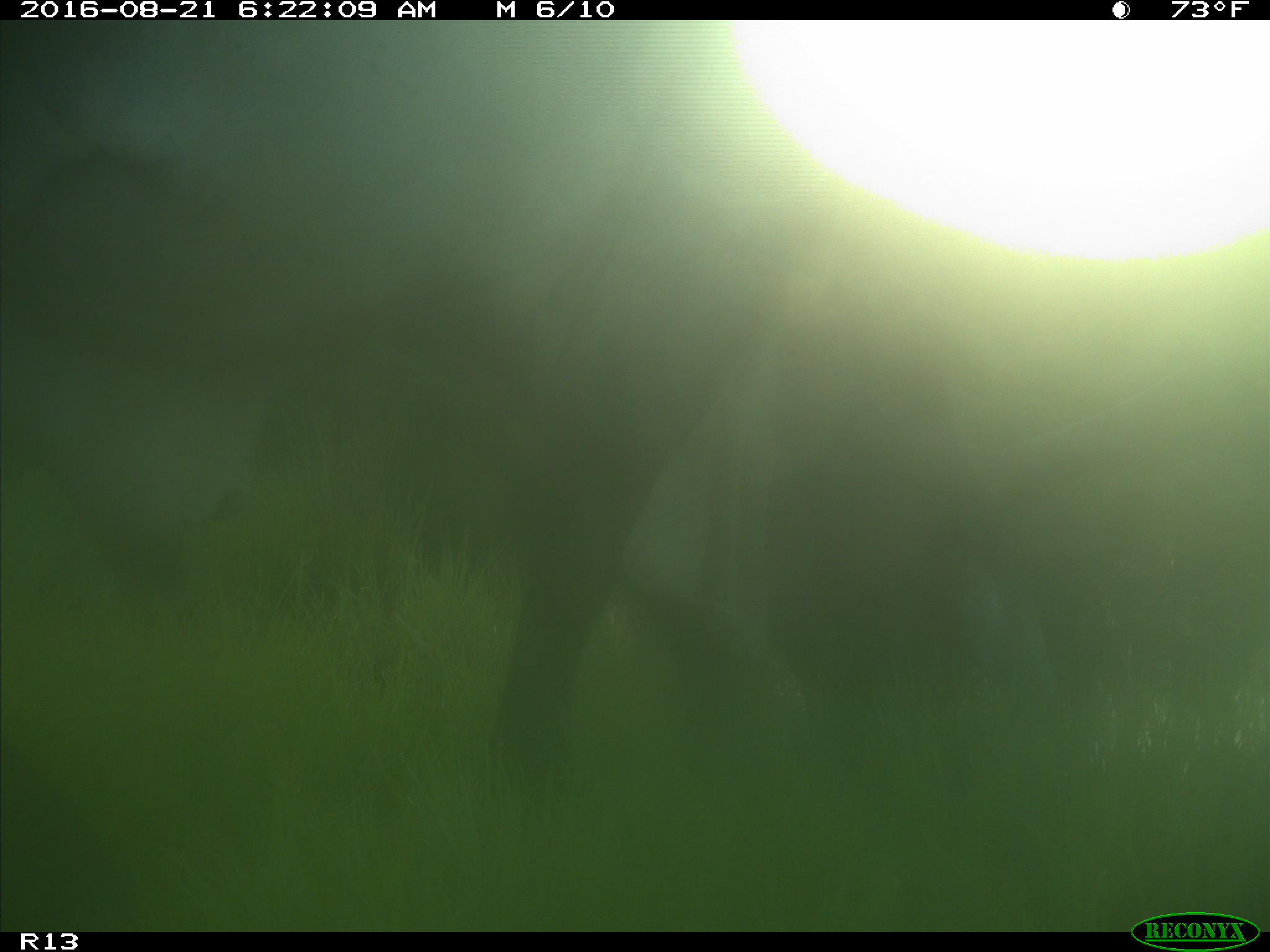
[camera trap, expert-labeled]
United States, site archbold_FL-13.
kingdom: Animalia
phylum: Chordata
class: Mammalia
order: Artiodactyla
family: Bovidae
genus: Bos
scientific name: Bos taurus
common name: domestic cow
Bos taurus (domestic cow).